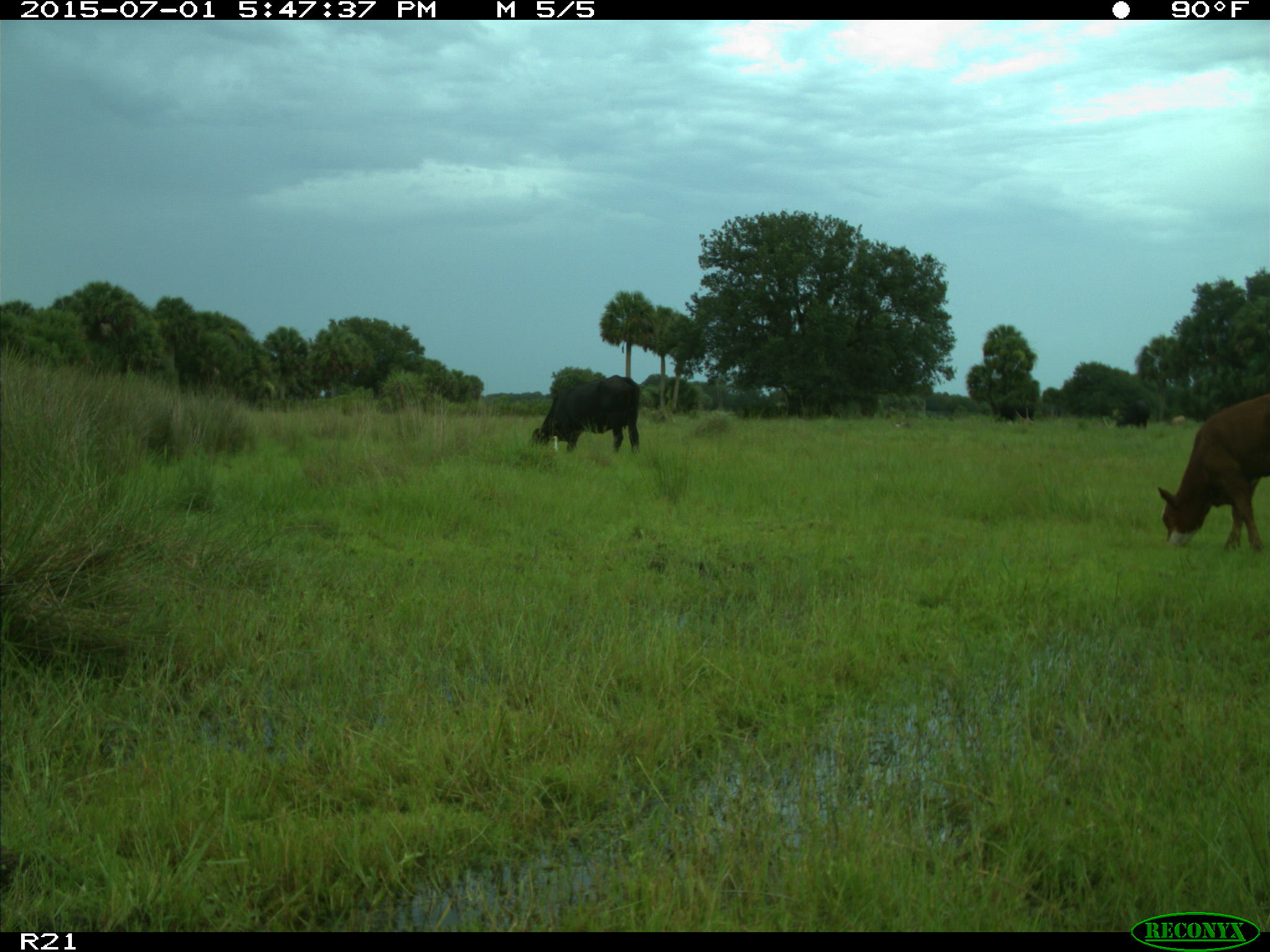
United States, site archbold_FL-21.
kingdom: Animalia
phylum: Chordata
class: Mammalia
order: Artiodactyla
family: Bovidae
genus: Bos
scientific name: Bos taurus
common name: domestic cow